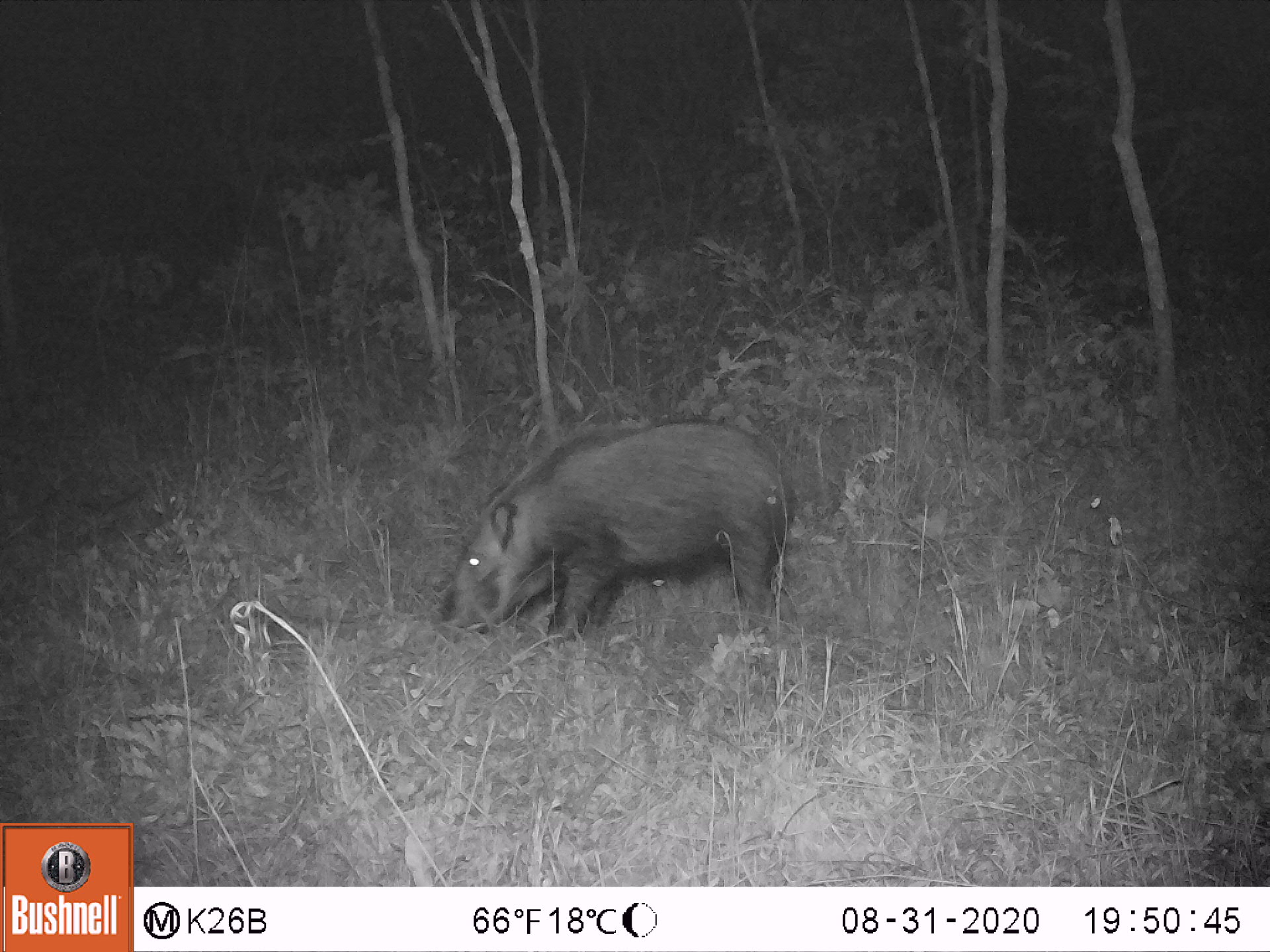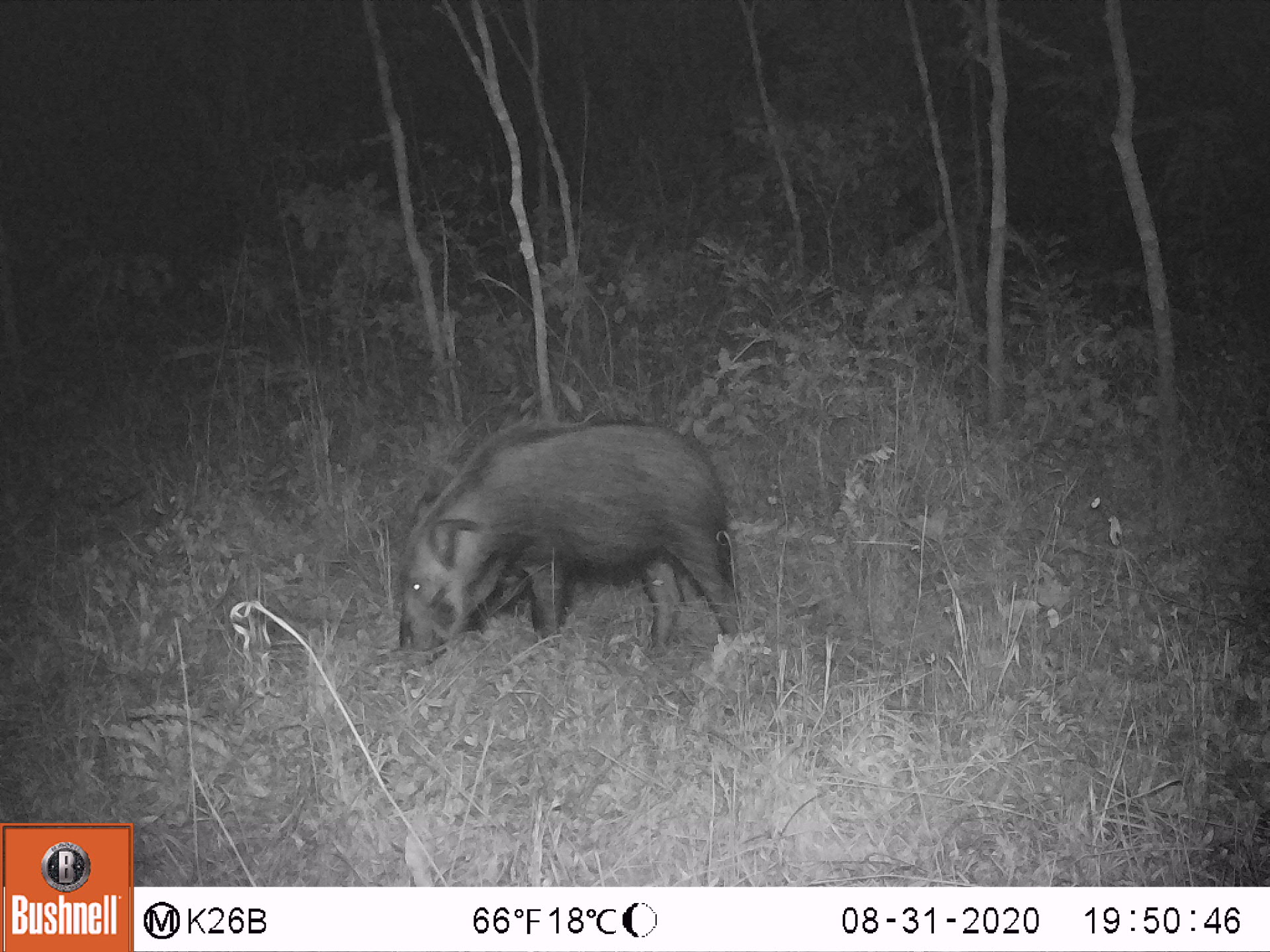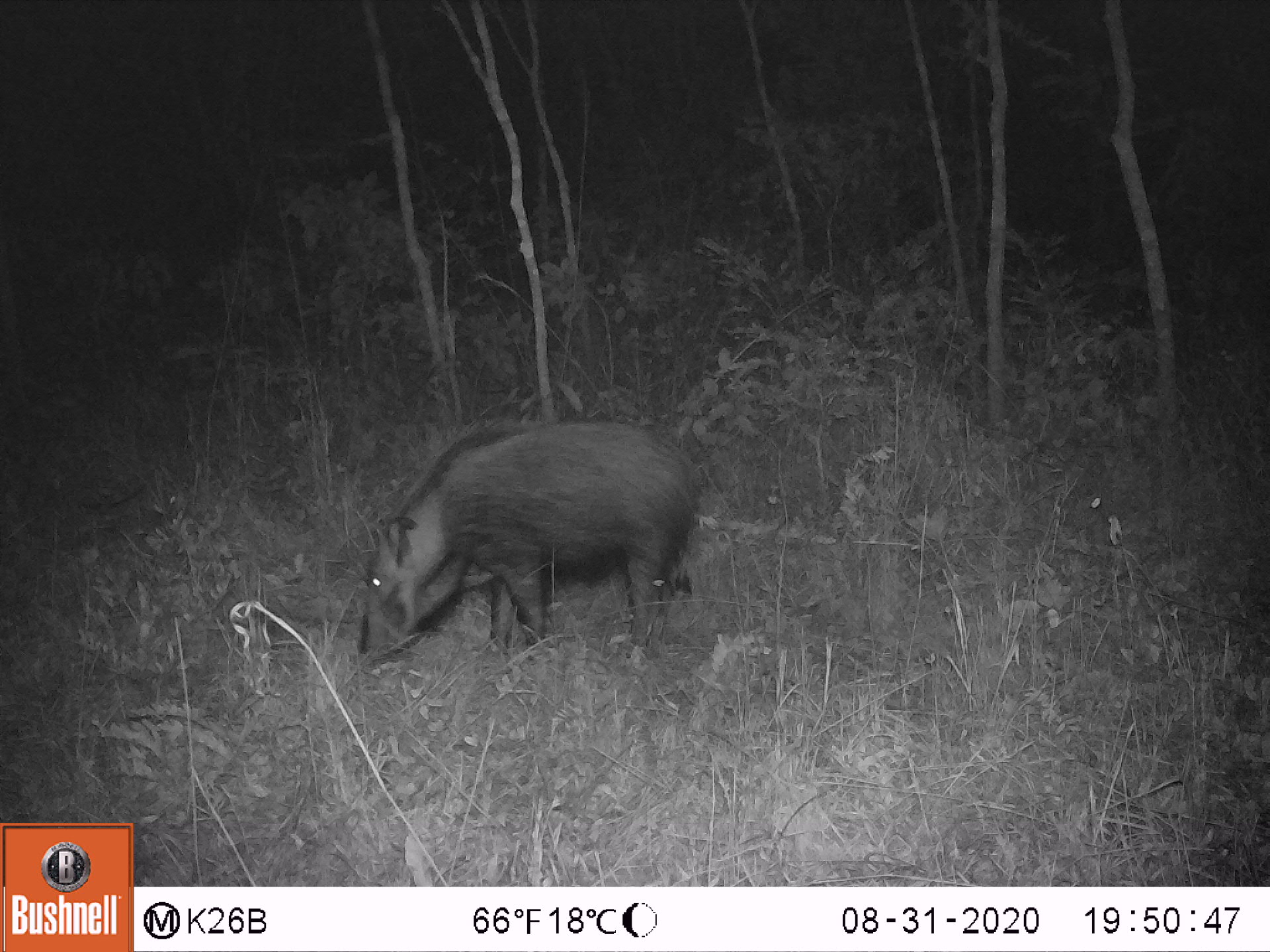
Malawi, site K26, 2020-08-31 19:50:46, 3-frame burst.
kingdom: Animalia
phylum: Chordata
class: Mammalia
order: Artiodactyla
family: Suidae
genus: Potamochoerus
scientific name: Potamochoerus larvatus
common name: bushpig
Bushpig (Potamochoerus larvatus), count 1.